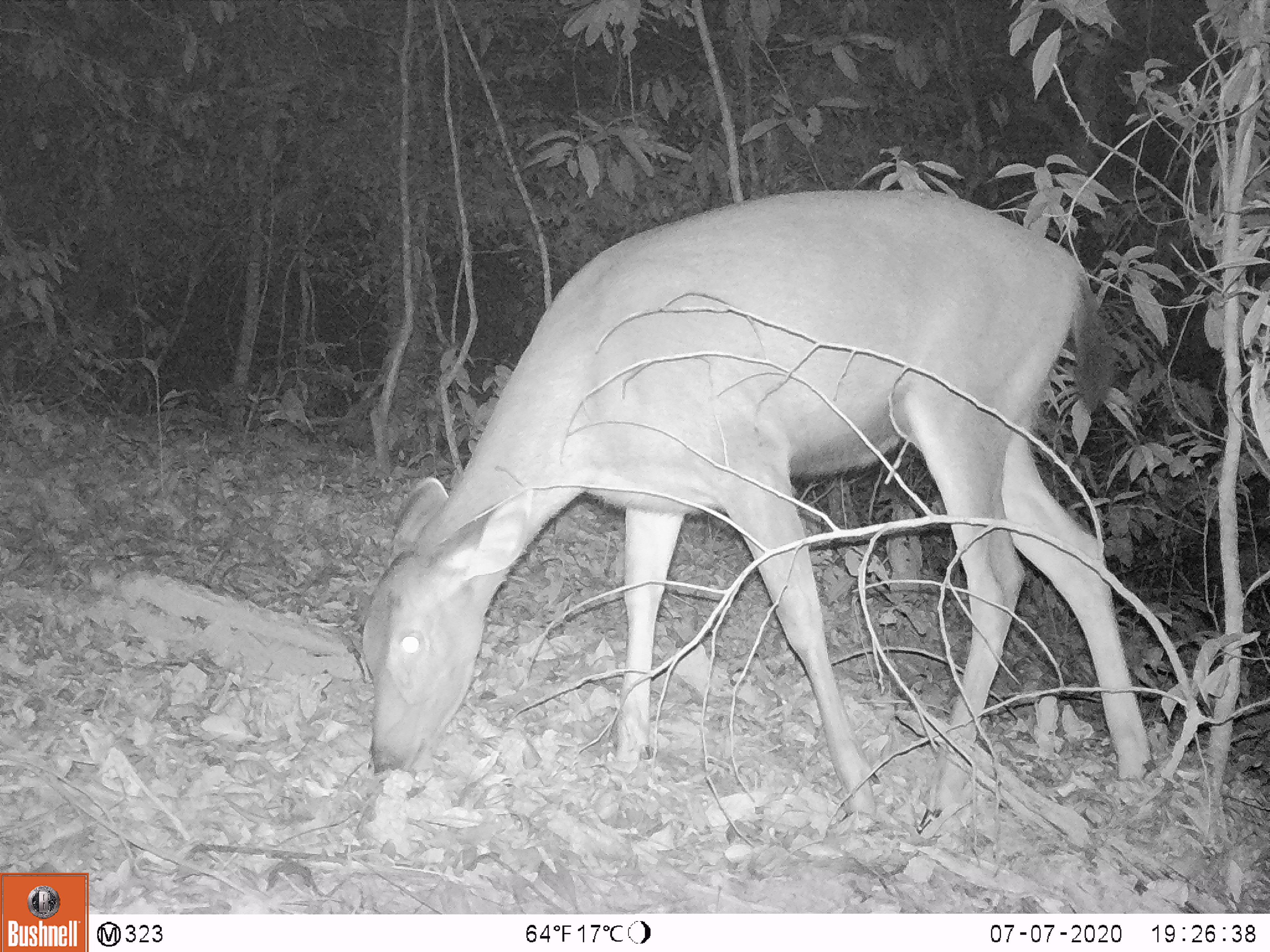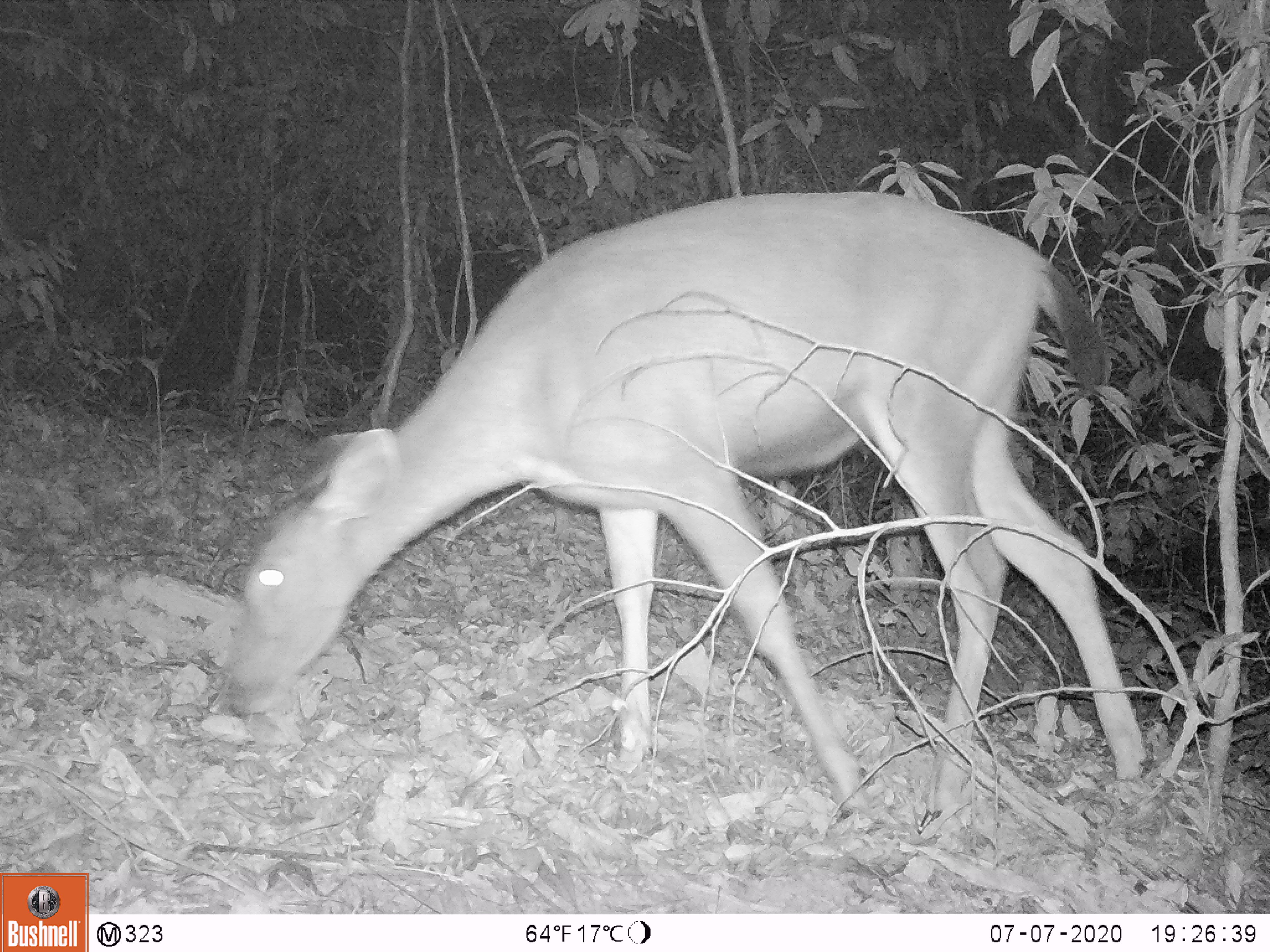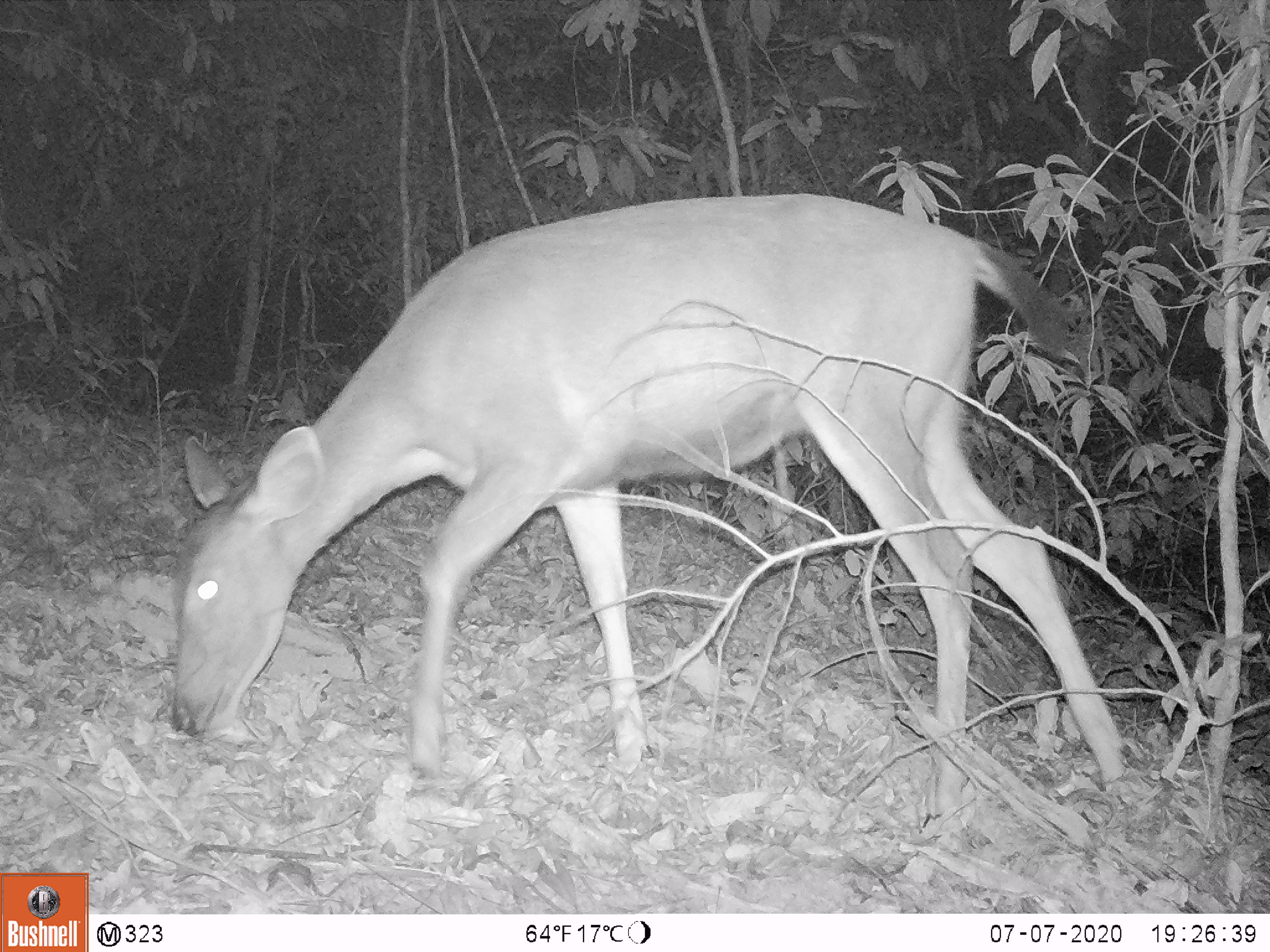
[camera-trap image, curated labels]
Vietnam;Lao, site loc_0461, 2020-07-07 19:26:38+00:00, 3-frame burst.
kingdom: Animalia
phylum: Chordata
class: Mammalia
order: Artiodactyla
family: Cervidae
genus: Rusa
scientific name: Rusa unicolor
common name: sambar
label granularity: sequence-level